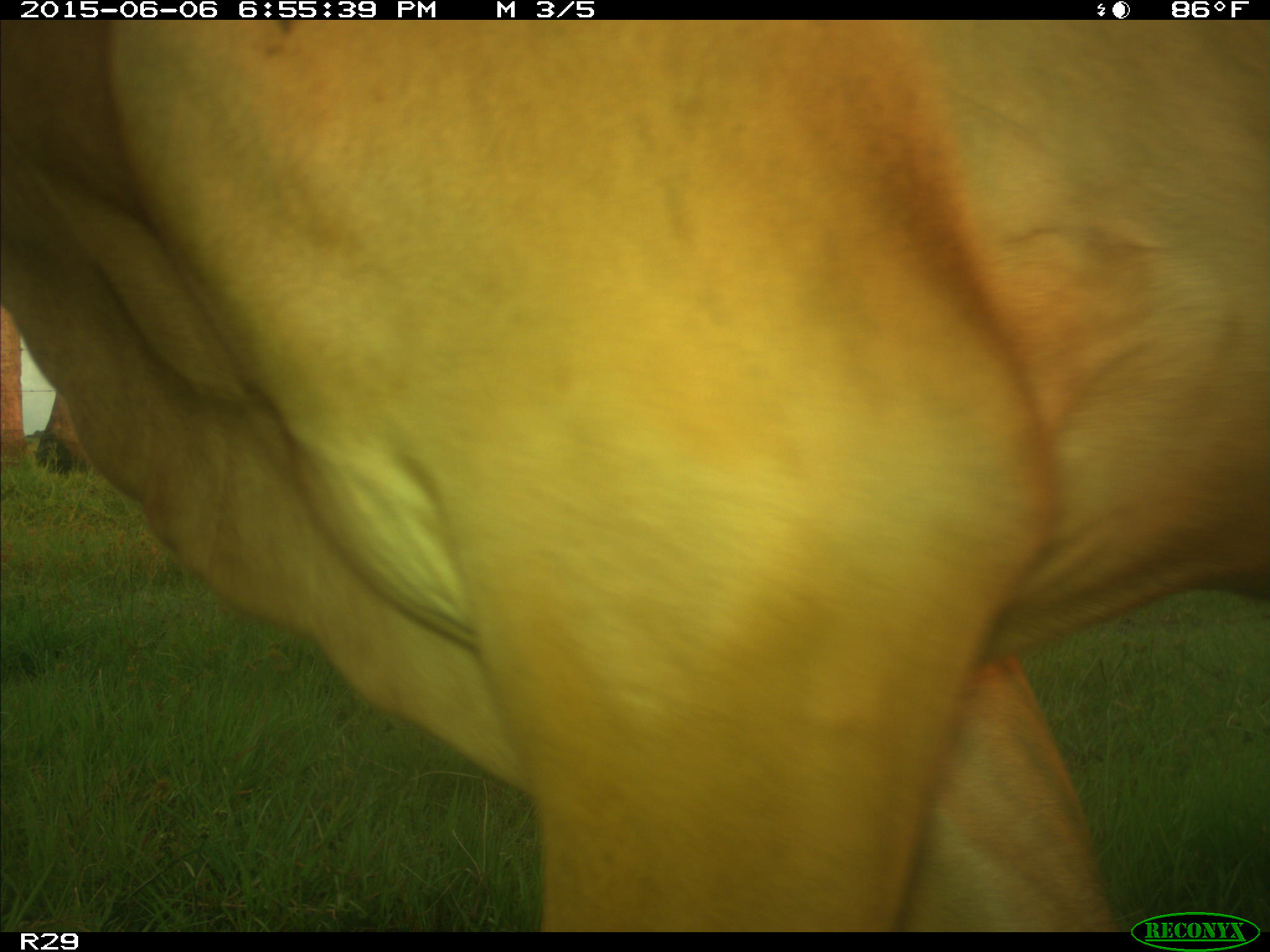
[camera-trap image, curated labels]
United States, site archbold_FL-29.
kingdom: Animalia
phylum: Chordata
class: Mammalia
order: Artiodactyla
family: Bovidae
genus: Bos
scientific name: Bos taurus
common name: domestic cow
Bos taurus (domestic cow).